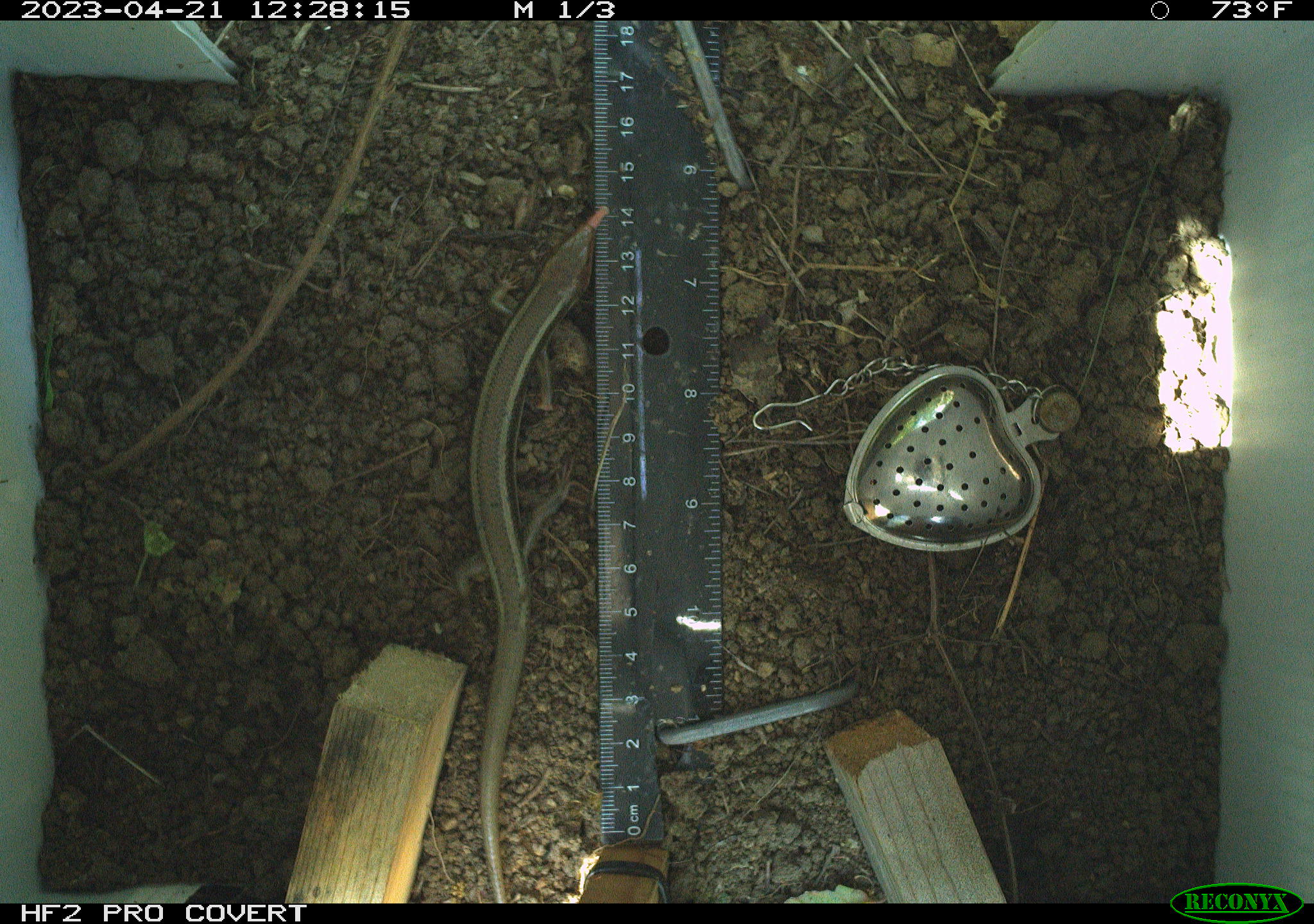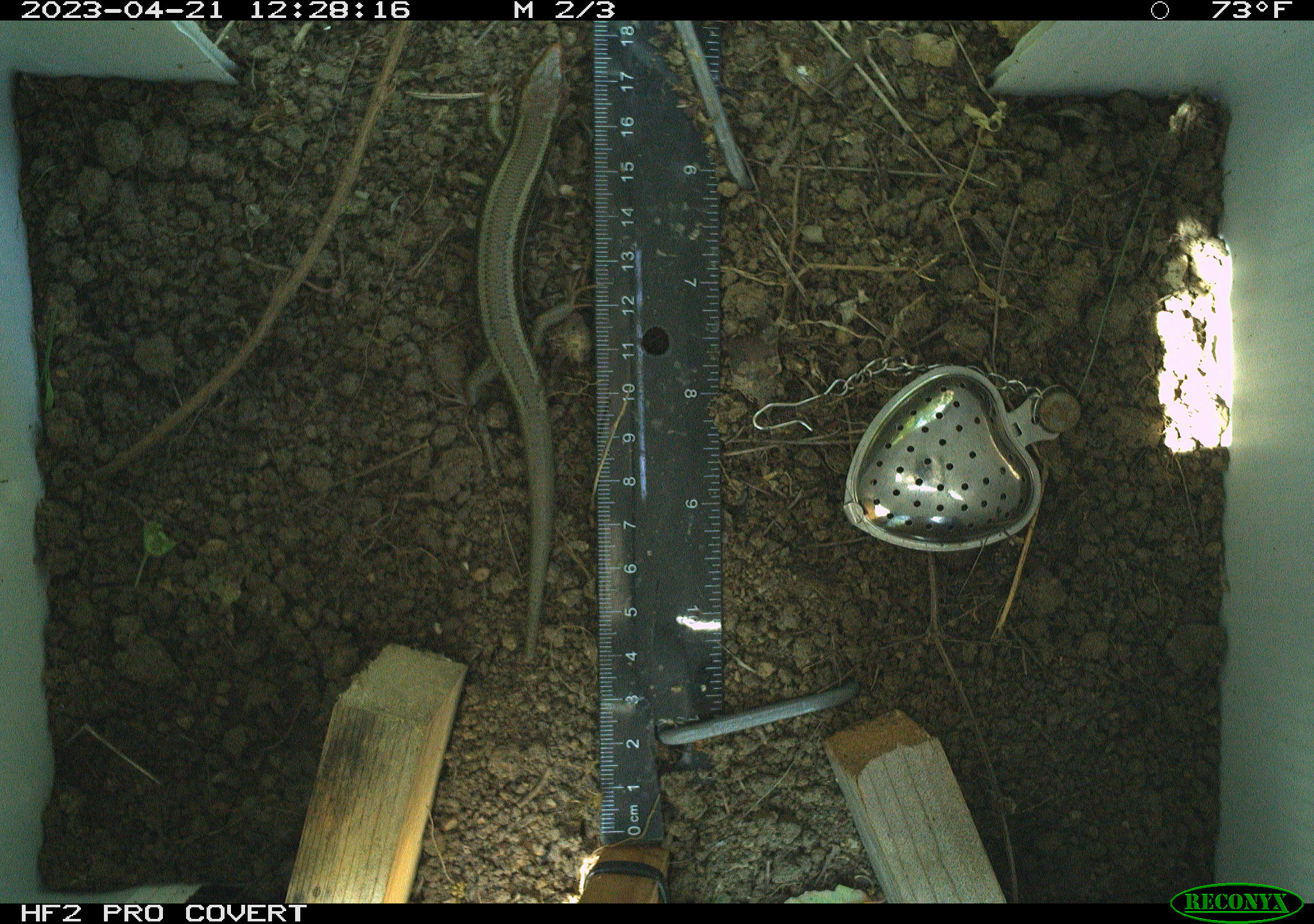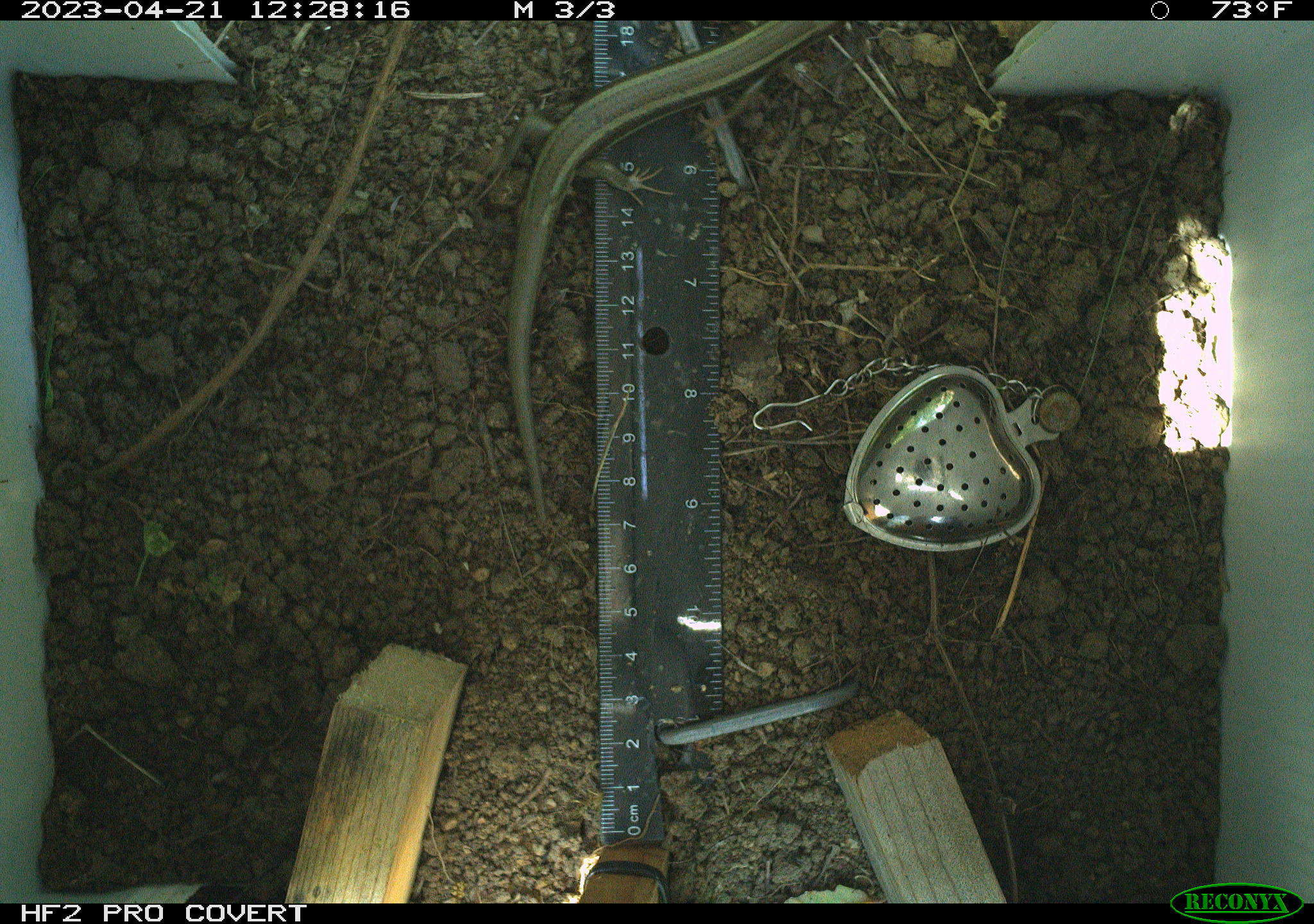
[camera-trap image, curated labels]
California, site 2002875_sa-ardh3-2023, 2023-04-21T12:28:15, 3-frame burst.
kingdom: Animalia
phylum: Chordata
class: Reptilia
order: Squamata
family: Scincidae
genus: Plestiodon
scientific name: Plestiodon skiltonianus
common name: western skink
Western skink (Plestiodon skiltonianus).